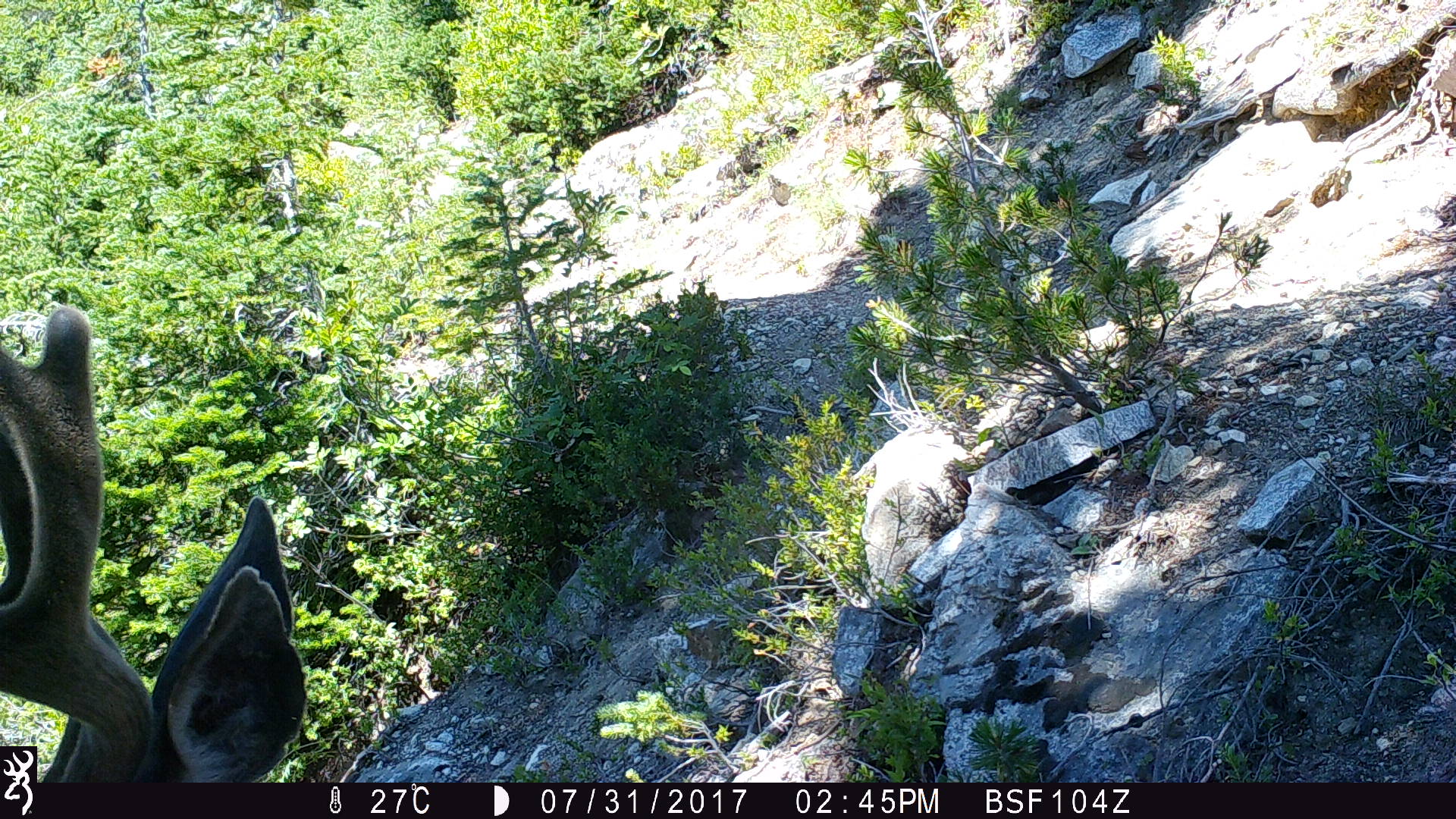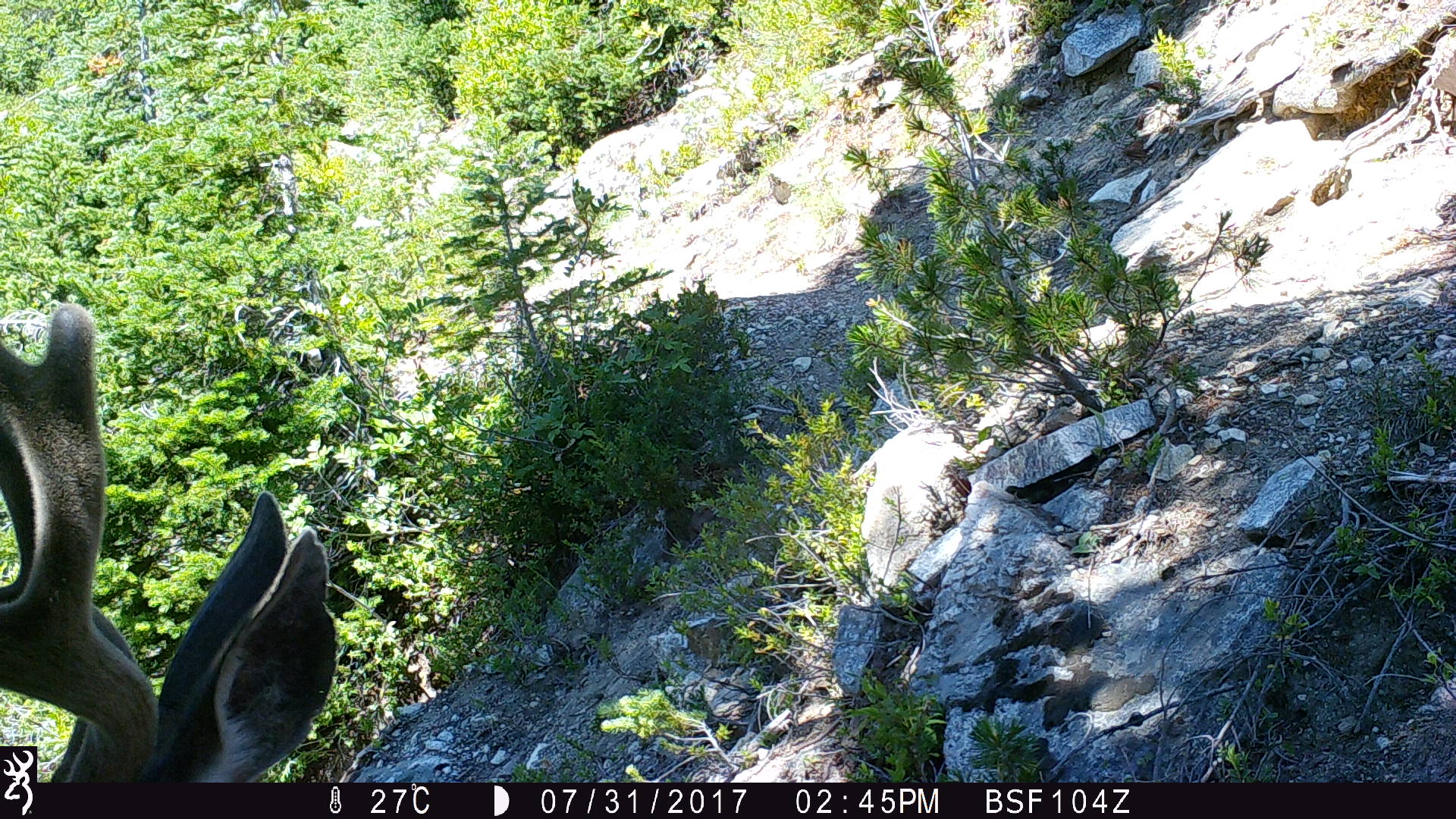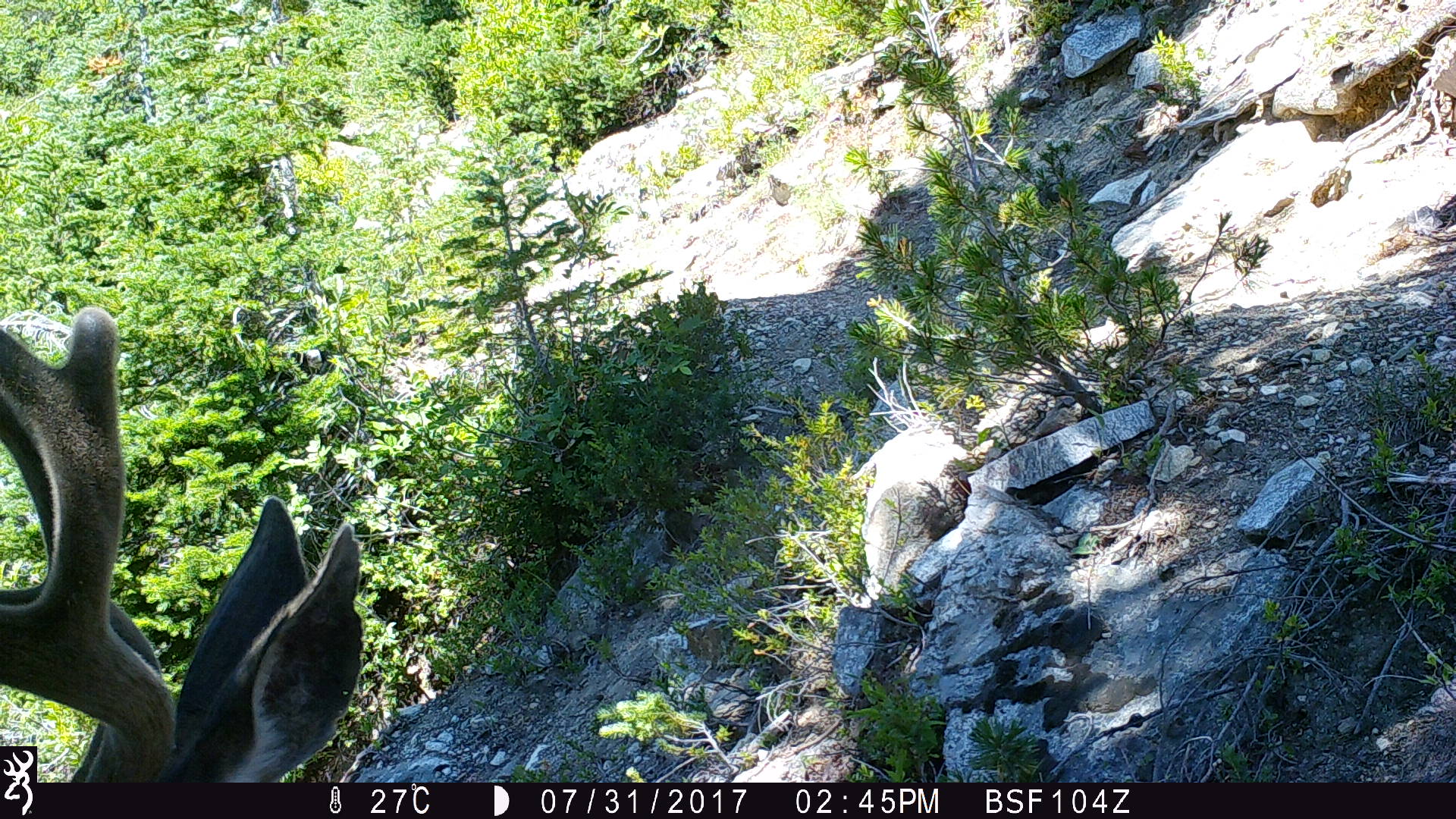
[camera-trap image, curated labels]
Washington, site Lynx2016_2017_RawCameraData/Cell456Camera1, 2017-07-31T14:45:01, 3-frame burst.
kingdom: Animalia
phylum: Chordata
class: Mammalia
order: Artiodactyla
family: Cervidae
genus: Odocoileus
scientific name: Odocoileus hemionus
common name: mule deer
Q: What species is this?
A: Odocoileus hemionus (mule deer).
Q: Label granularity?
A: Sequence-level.